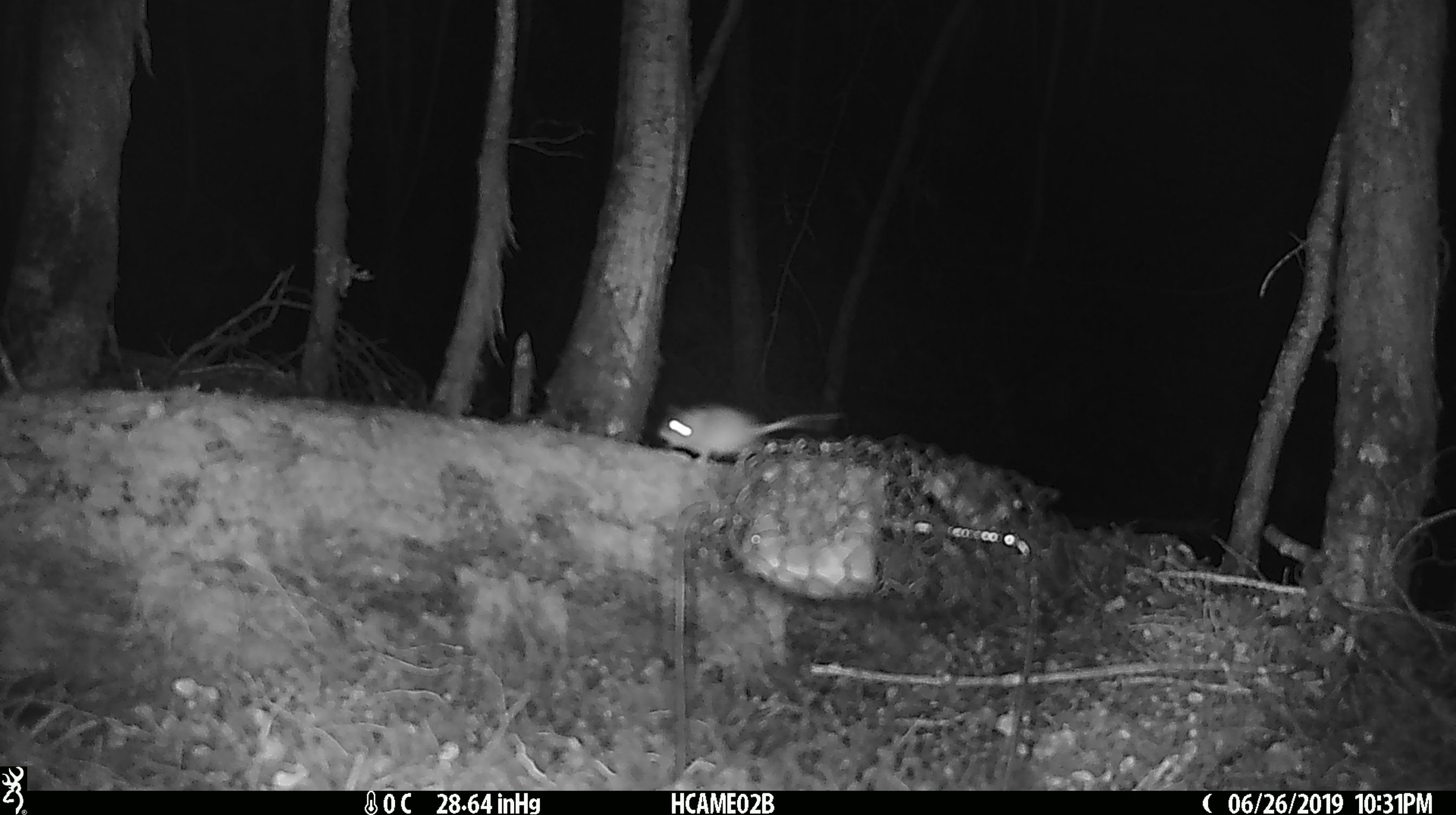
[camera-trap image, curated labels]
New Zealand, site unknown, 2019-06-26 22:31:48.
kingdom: Animalia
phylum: Chordata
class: Mammalia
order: Rodentia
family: Muridae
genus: Mus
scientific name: Mus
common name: mouse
Mouse (Mus).